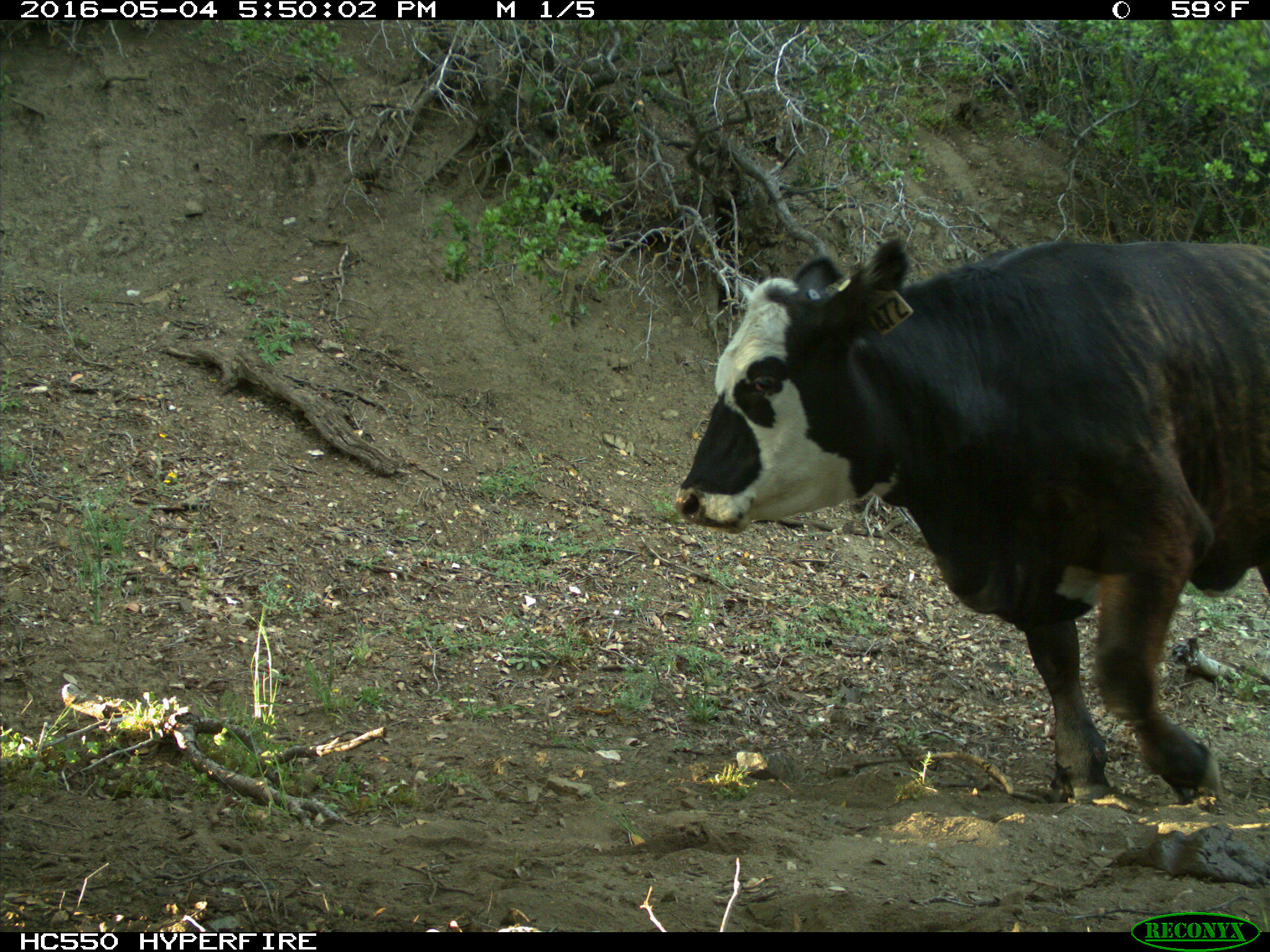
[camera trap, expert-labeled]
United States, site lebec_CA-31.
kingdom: Animalia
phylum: Chordata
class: Mammalia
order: Artiodactyla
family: Bovidae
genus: Bos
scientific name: Bos taurus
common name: domestic cow